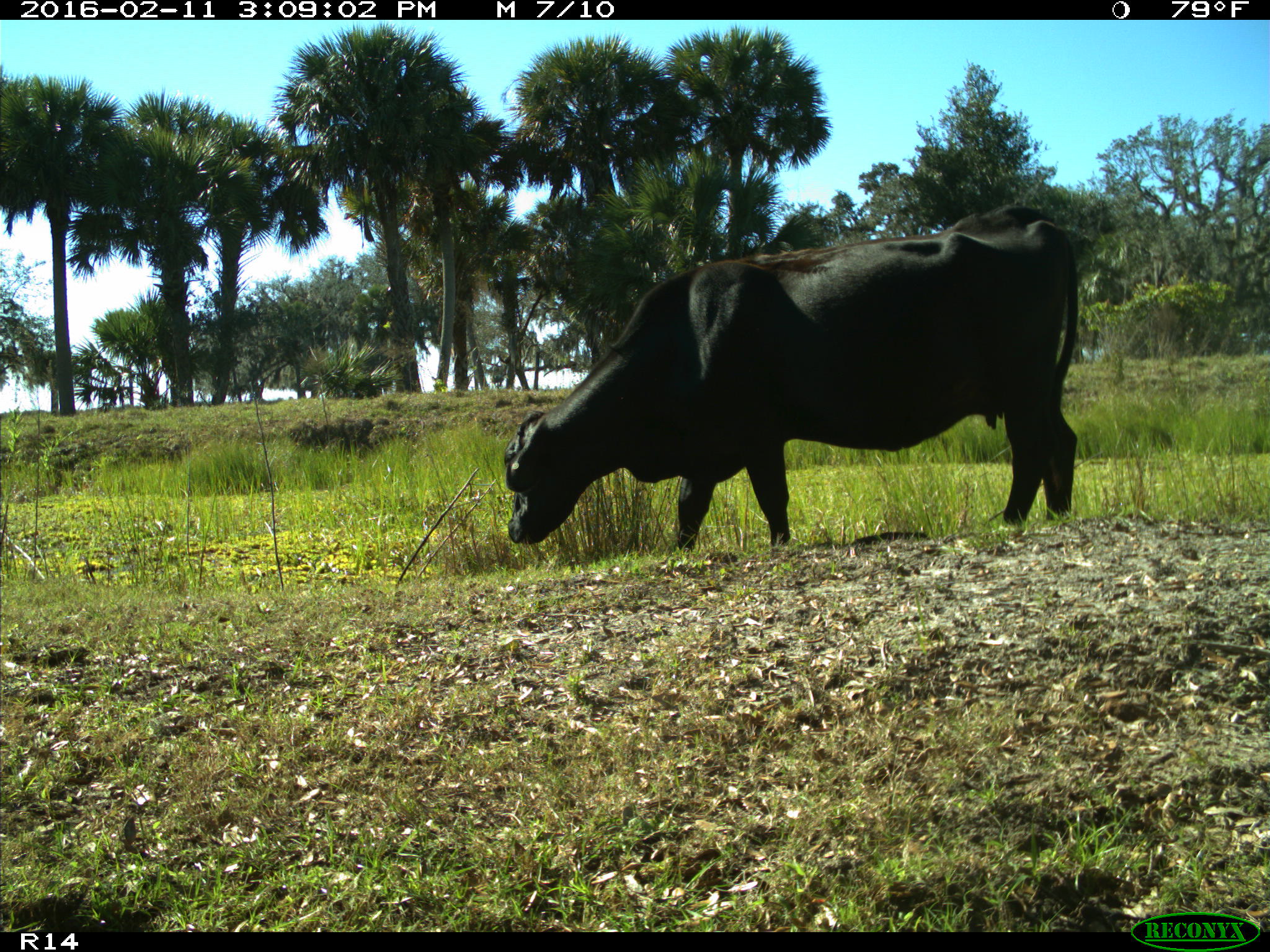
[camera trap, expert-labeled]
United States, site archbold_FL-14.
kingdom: Animalia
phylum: Chordata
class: Mammalia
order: Artiodactyla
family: Bovidae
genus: Bos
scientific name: Bos taurus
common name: domestic cow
Bos taurus (domestic cow).